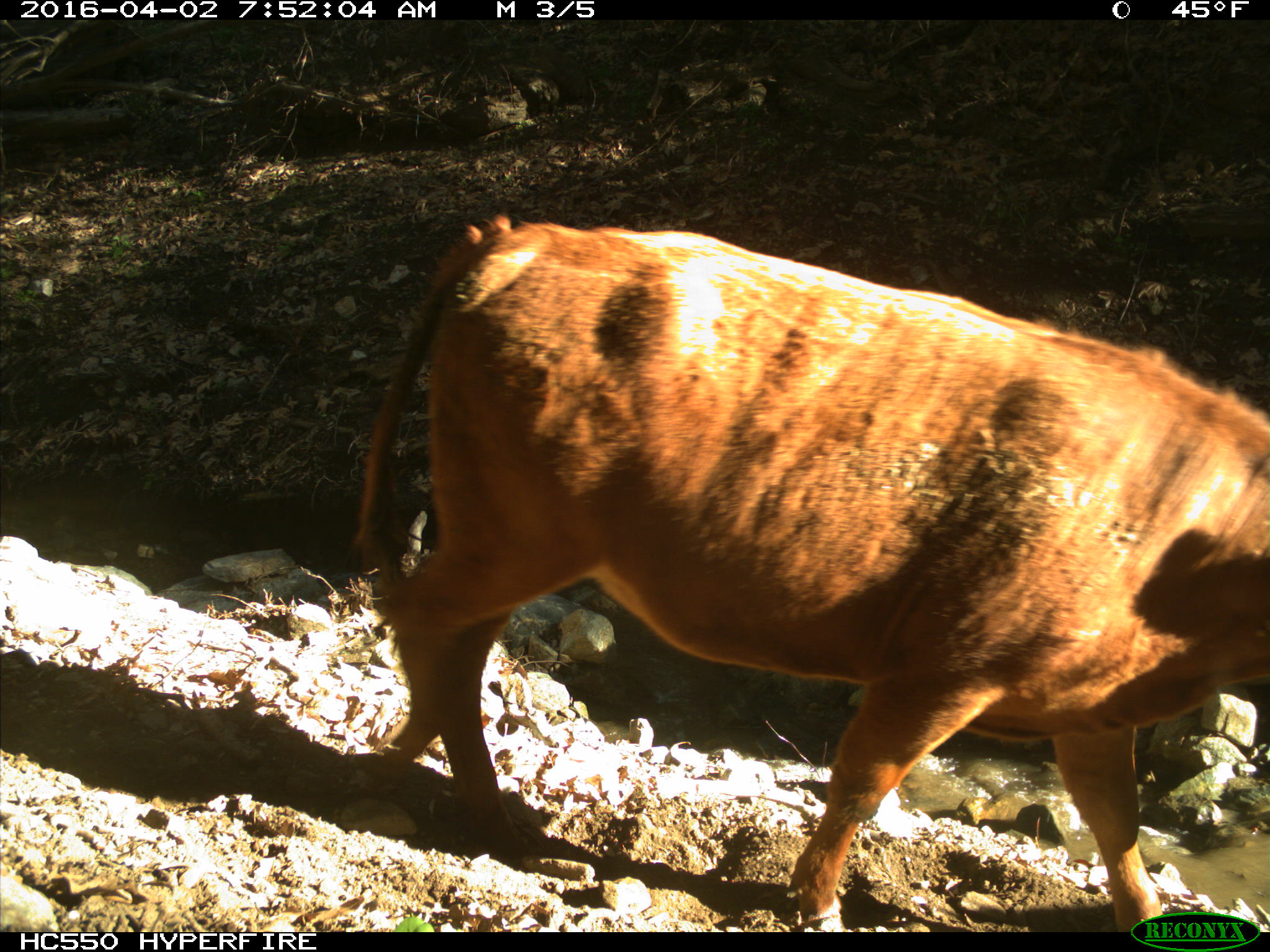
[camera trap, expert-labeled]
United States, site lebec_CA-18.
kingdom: Animalia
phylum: Chordata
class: Mammalia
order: Artiodactyla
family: Bovidae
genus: Bos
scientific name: Bos taurus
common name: domestic cow